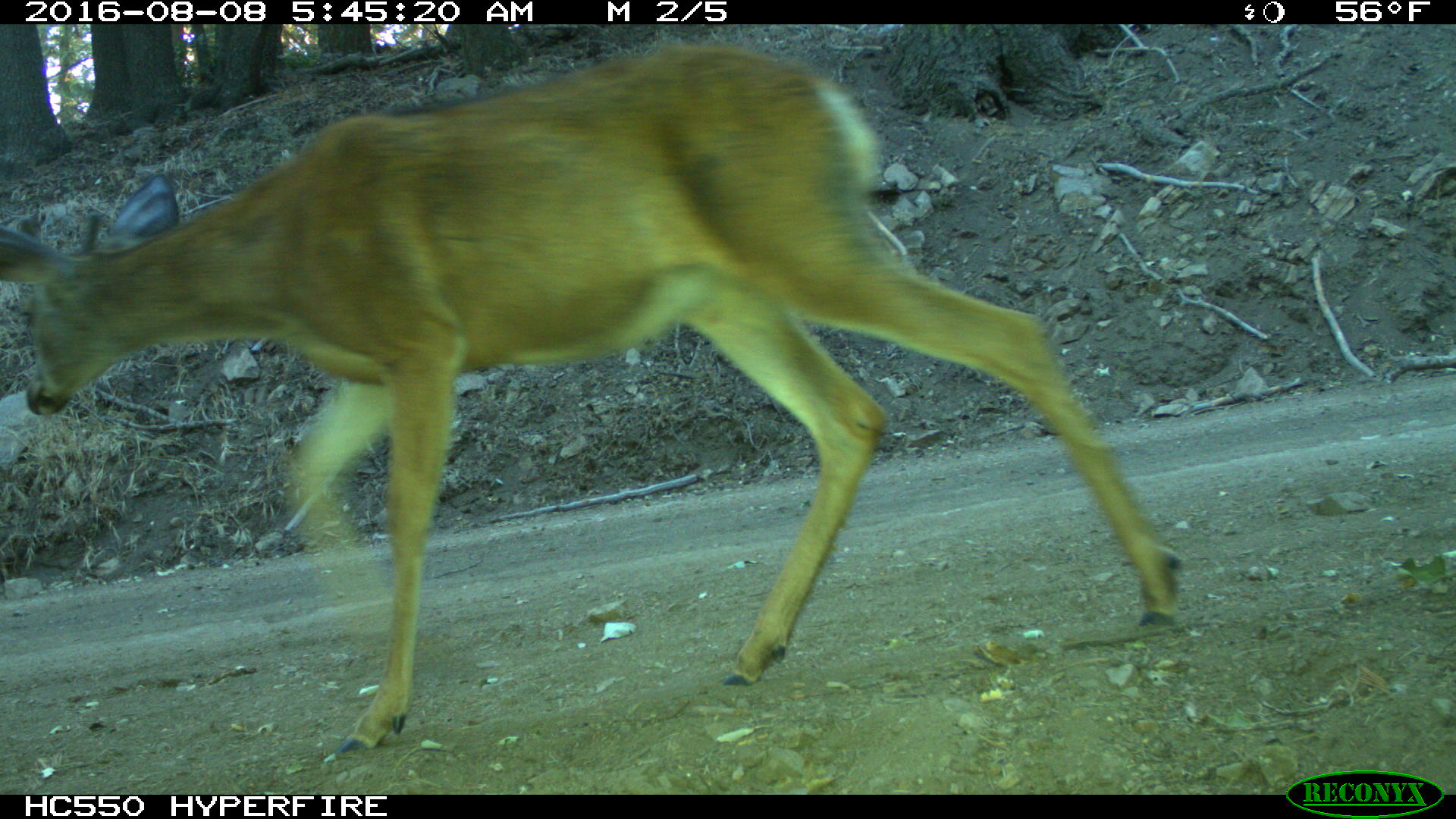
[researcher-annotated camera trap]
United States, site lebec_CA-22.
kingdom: Animalia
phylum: Chordata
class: Mammalia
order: Artiodactyla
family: Cervidae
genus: Odocoileus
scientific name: Odocoileus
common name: deer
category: unidentified deer